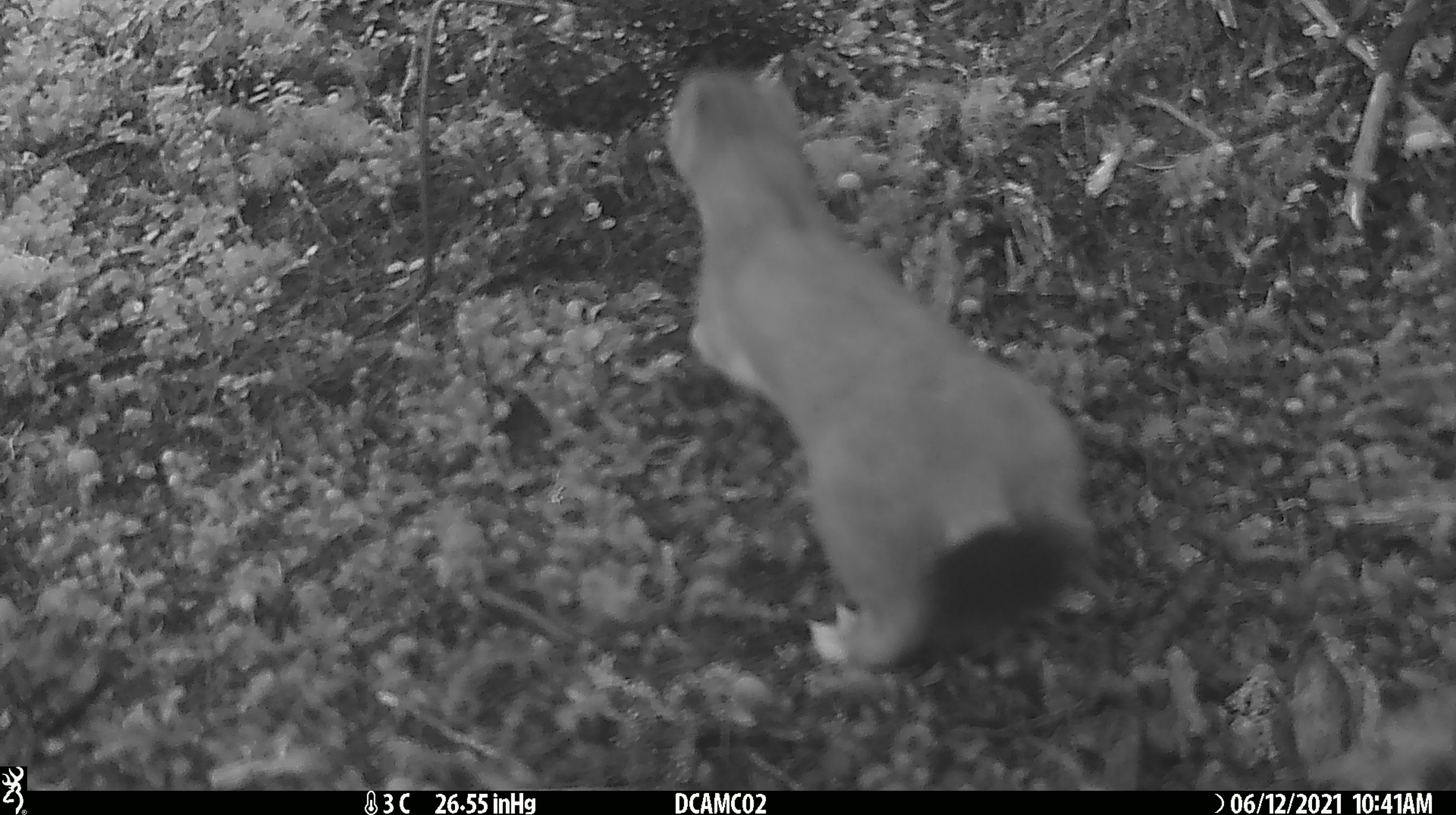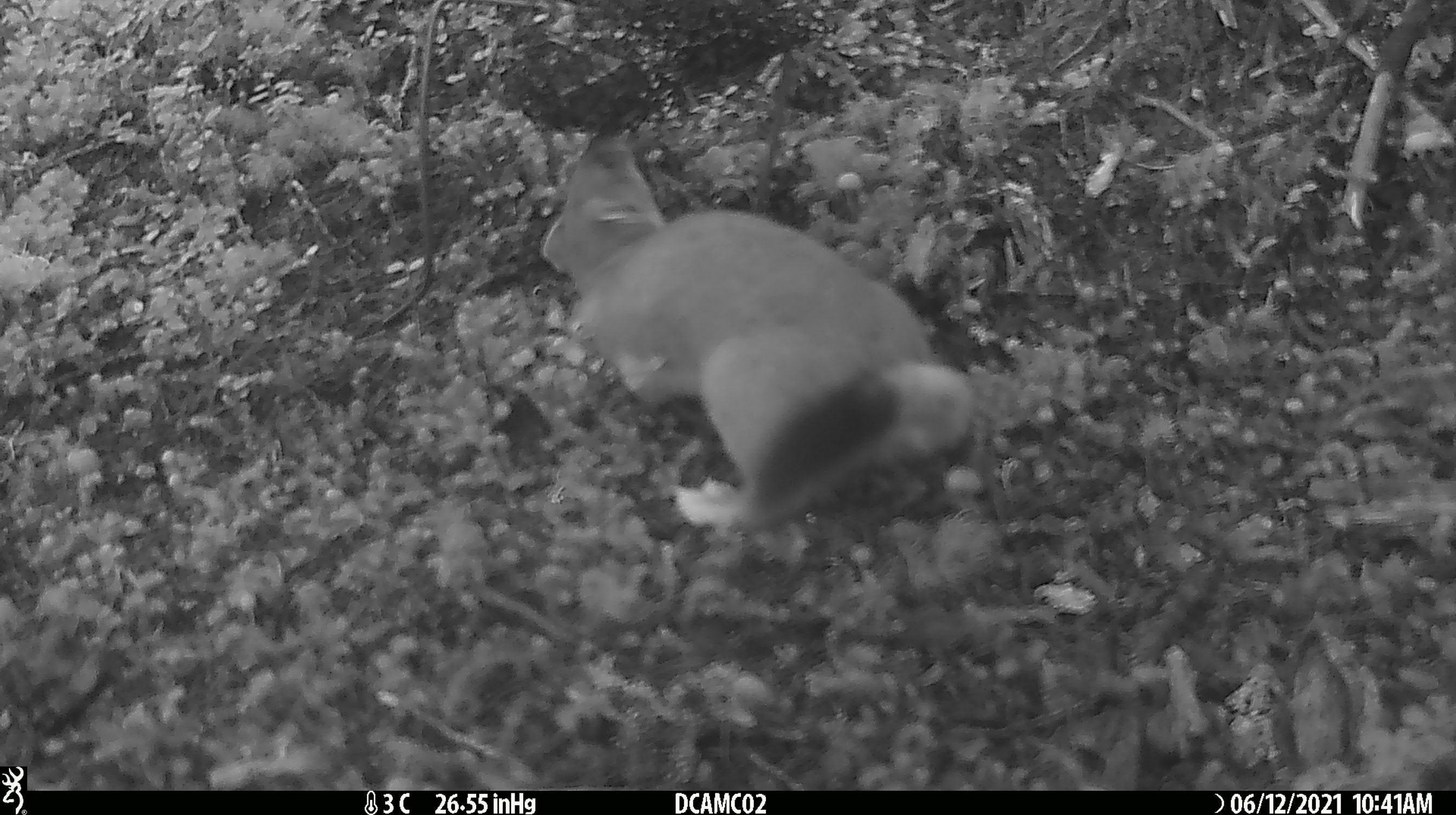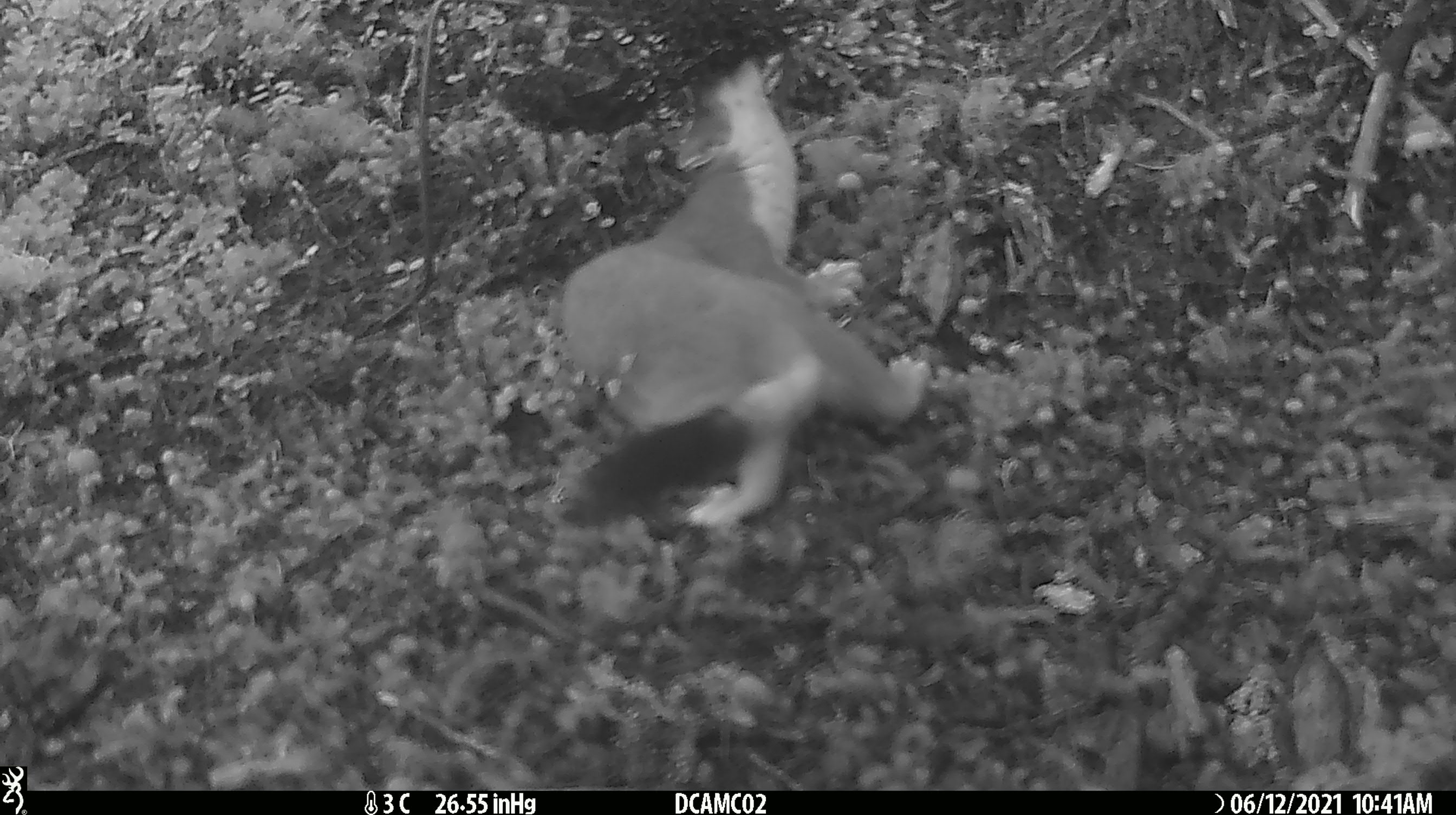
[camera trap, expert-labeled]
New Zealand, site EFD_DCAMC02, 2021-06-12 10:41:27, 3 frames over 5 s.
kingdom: Animalia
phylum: Chordata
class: Mammalia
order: Carnivora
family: Mustelidae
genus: Mustela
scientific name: Mustela erminea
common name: stoat